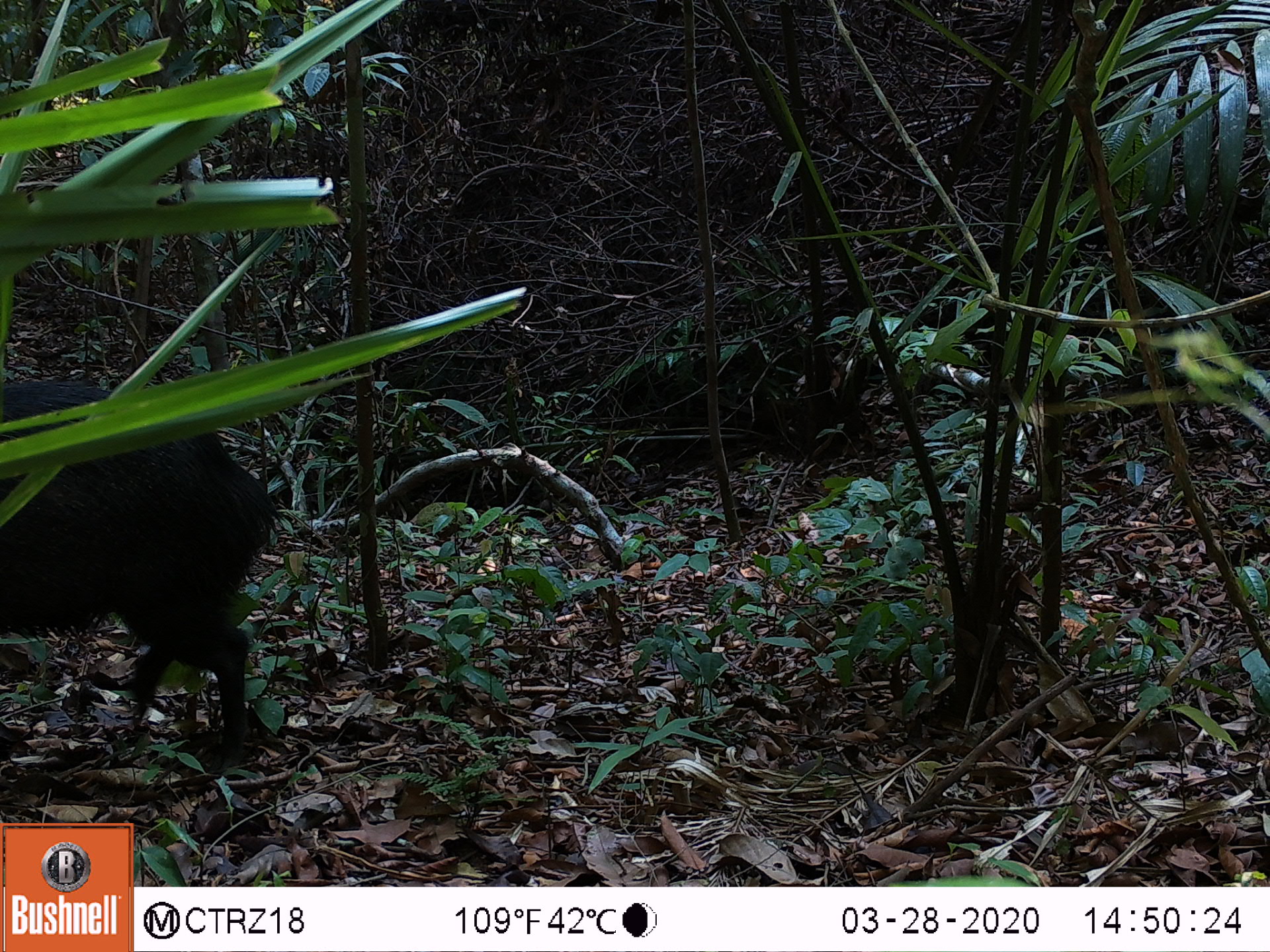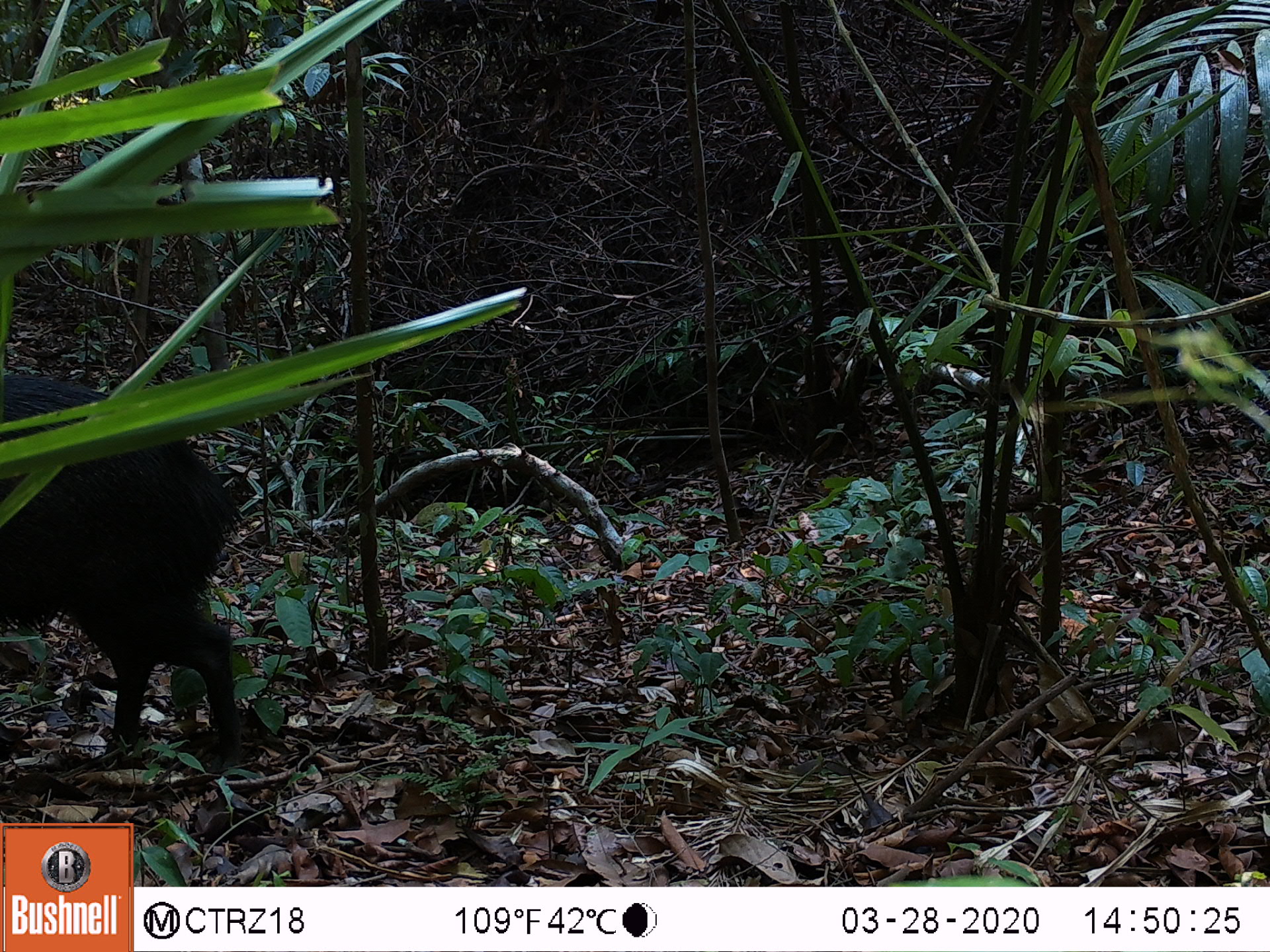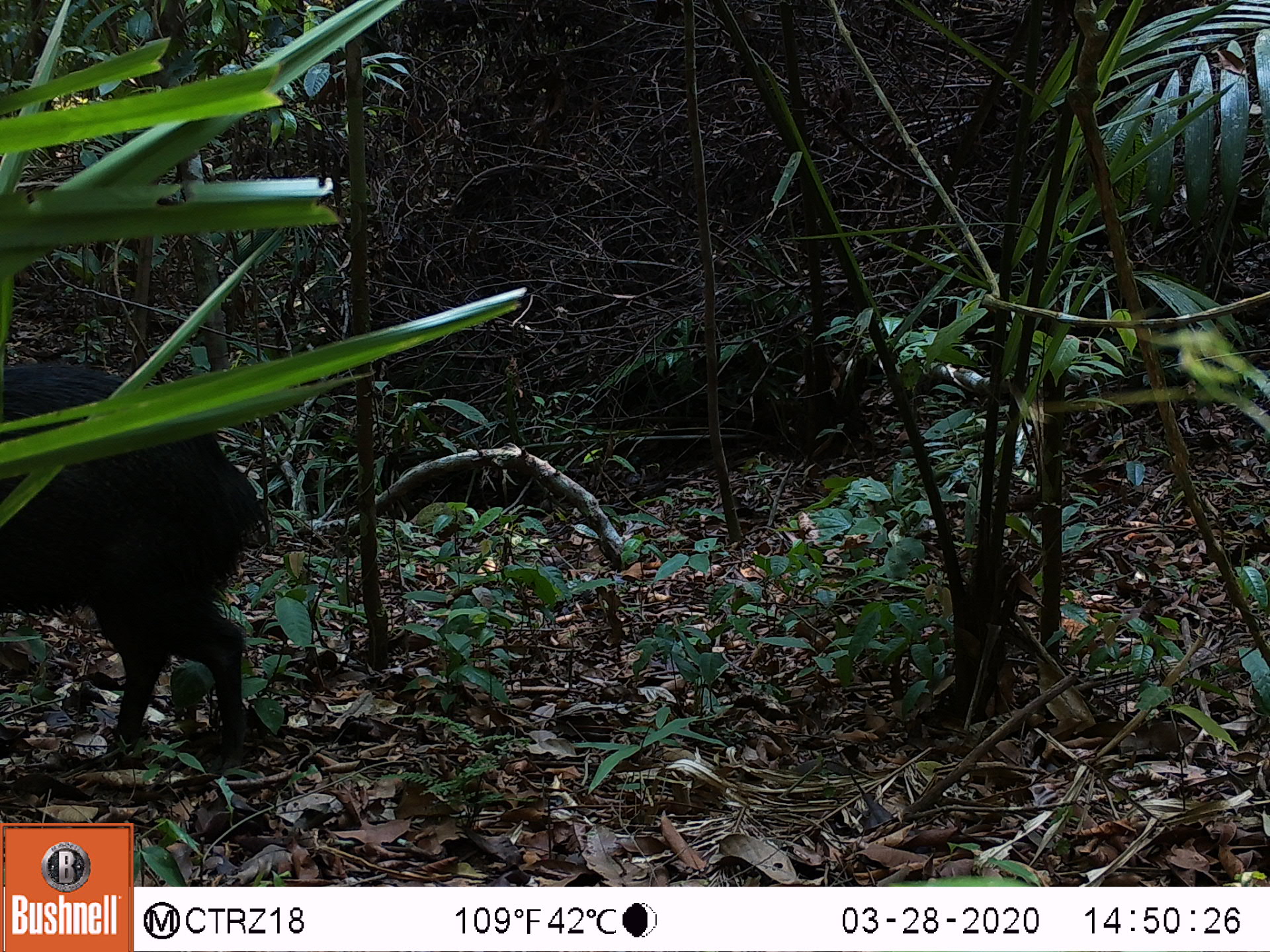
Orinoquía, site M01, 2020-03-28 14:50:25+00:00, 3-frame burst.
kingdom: Animalia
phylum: Chordata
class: Mammalia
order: Artiodactyla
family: Tayassuidae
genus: Pecari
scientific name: Pecari tajacu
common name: collared peccary